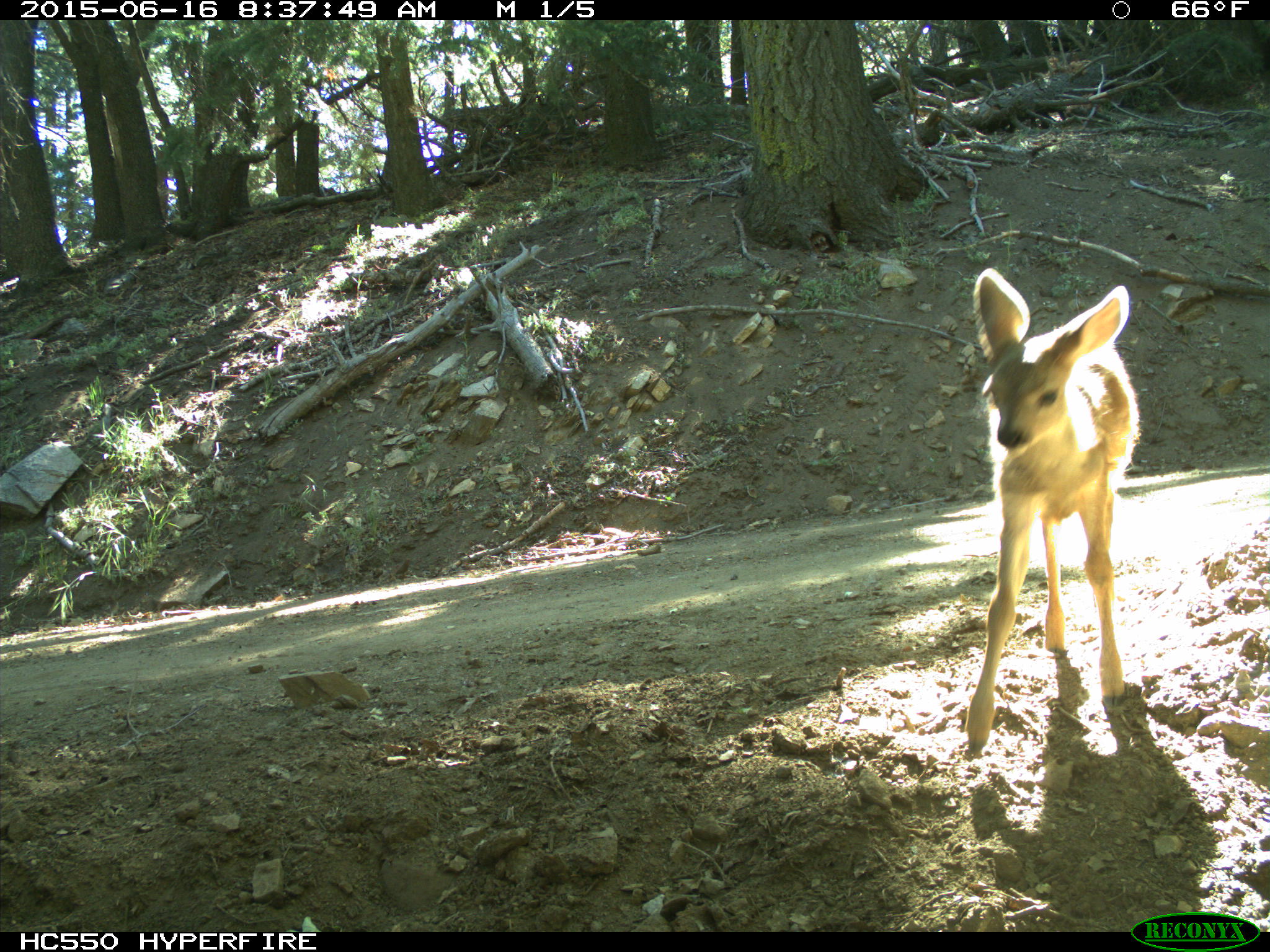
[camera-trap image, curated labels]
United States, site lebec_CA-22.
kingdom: Animalia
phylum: Chordata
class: Mammalia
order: Artiodactyla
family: Cervidae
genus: Odocoileus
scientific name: Odocoileus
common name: deer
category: unidentified deer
Unidentified deer (deer) (Odocoileus).